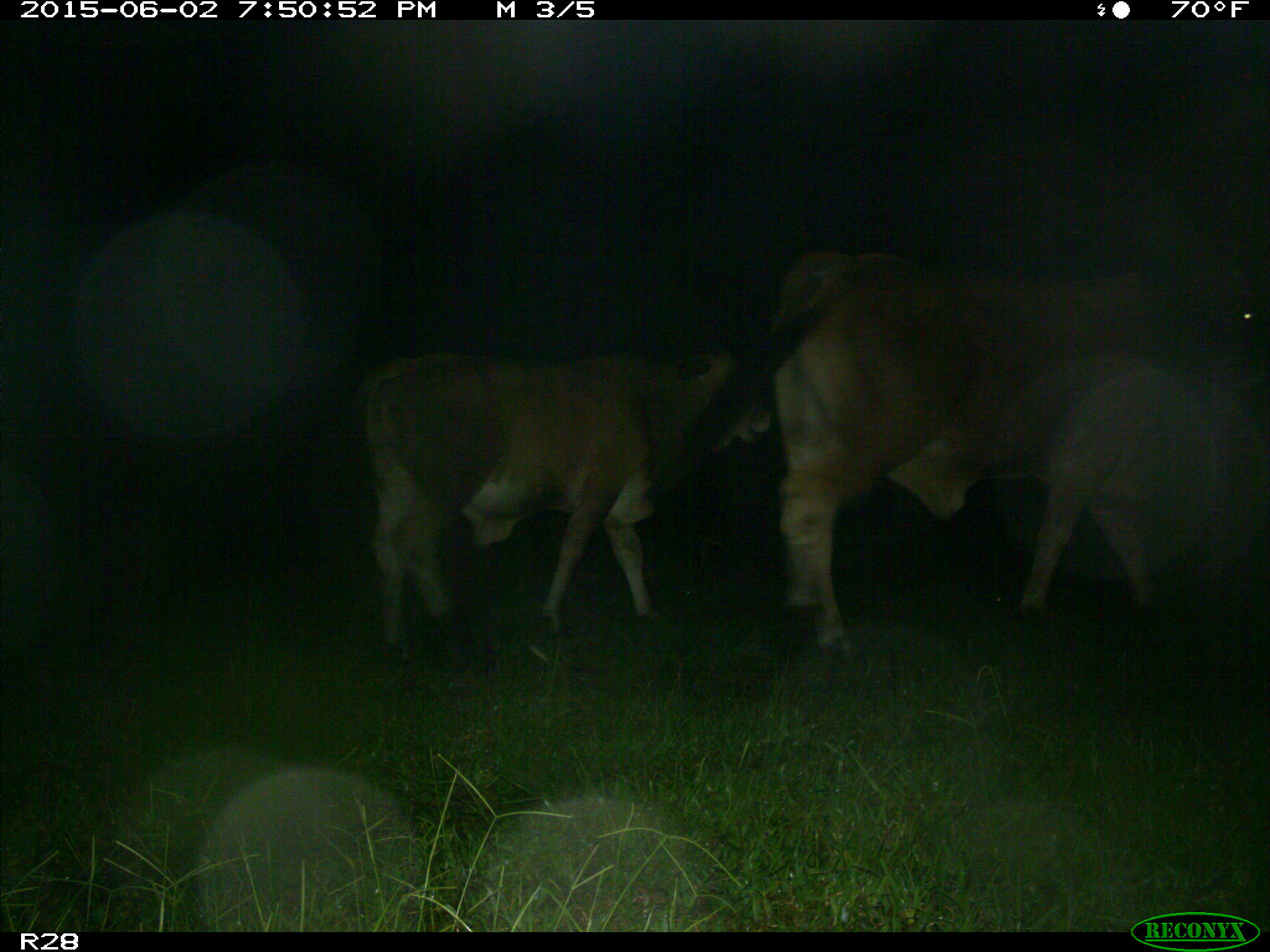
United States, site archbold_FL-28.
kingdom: Animalia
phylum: Chordata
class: Mammalia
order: Artiodactyla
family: Bovidae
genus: Bos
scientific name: Bos taurus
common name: domestic cow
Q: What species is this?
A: Bos taurus (domestic cow).